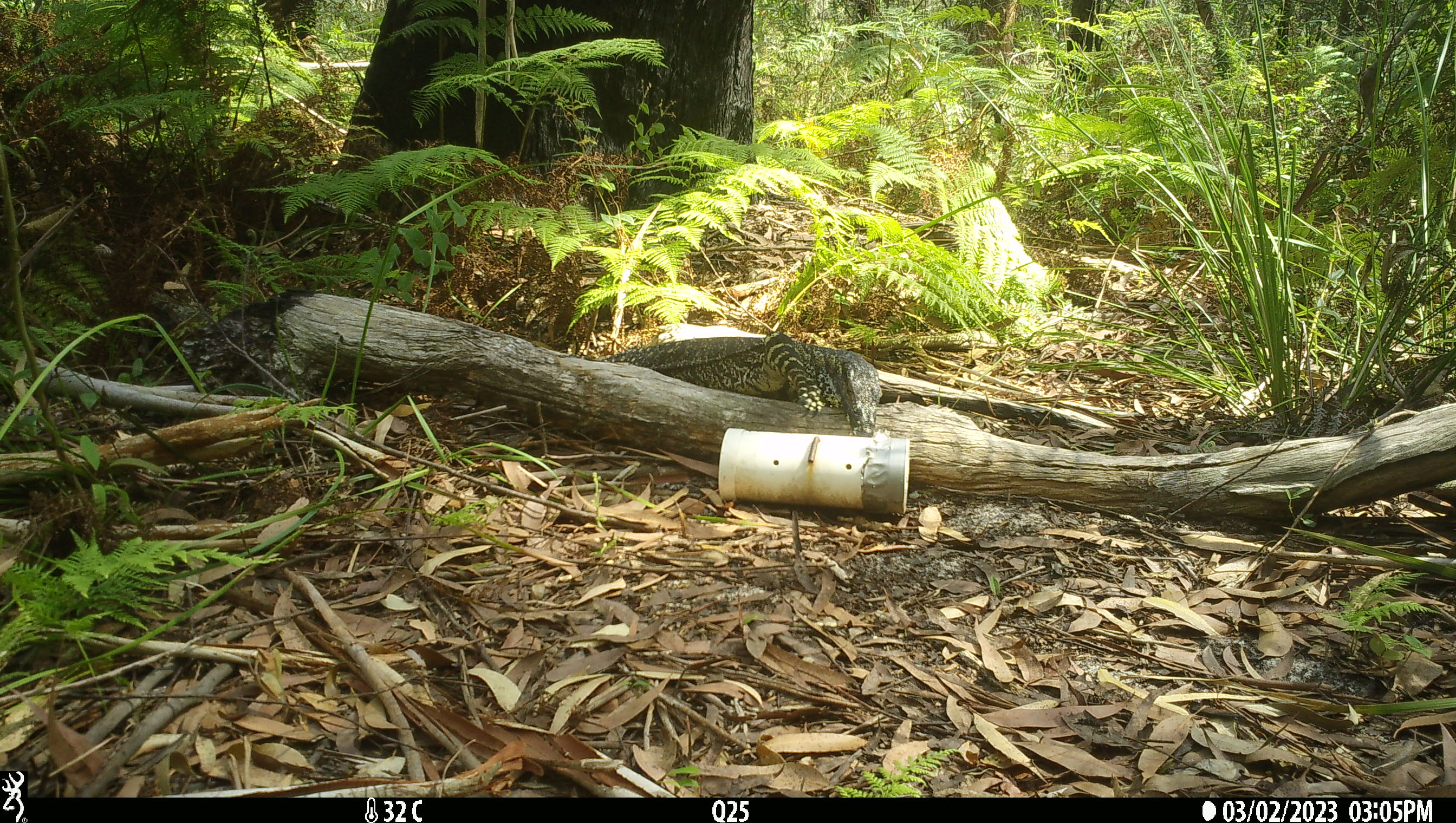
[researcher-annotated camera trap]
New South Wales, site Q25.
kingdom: Animalia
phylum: Chordata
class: Reptilia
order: Squamata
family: Varanidae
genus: Varanus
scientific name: Varanus varius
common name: lace monitor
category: goanna